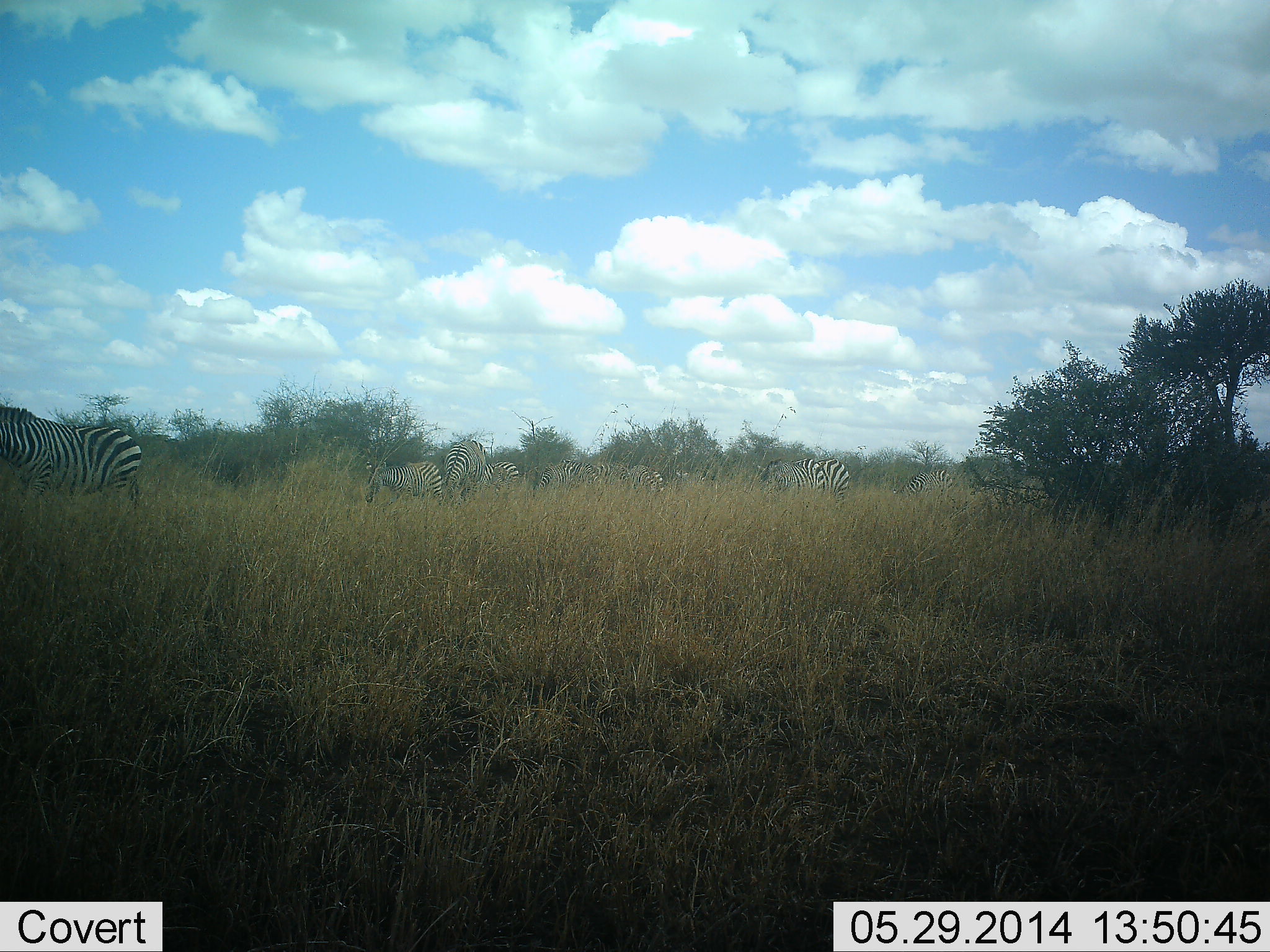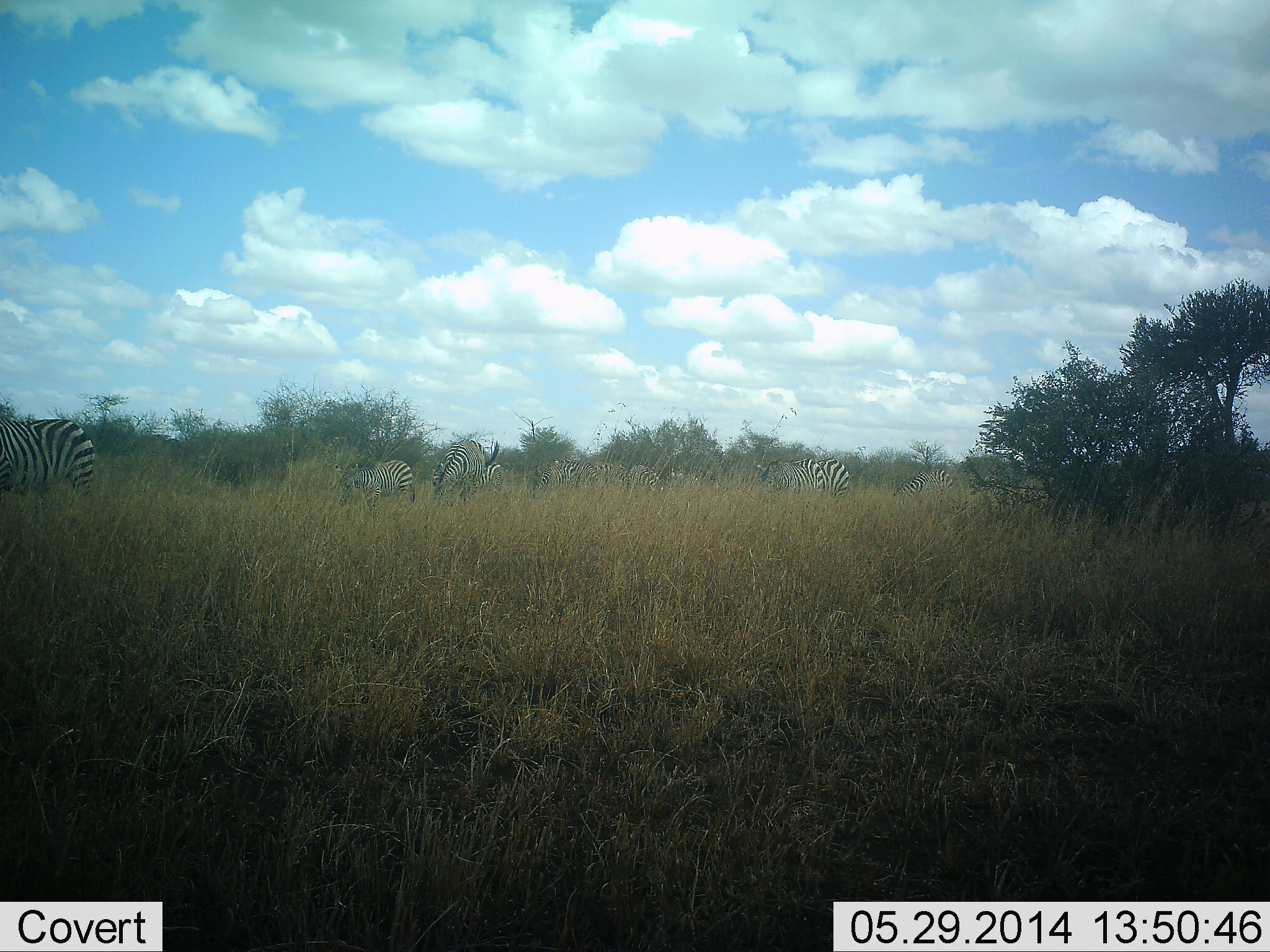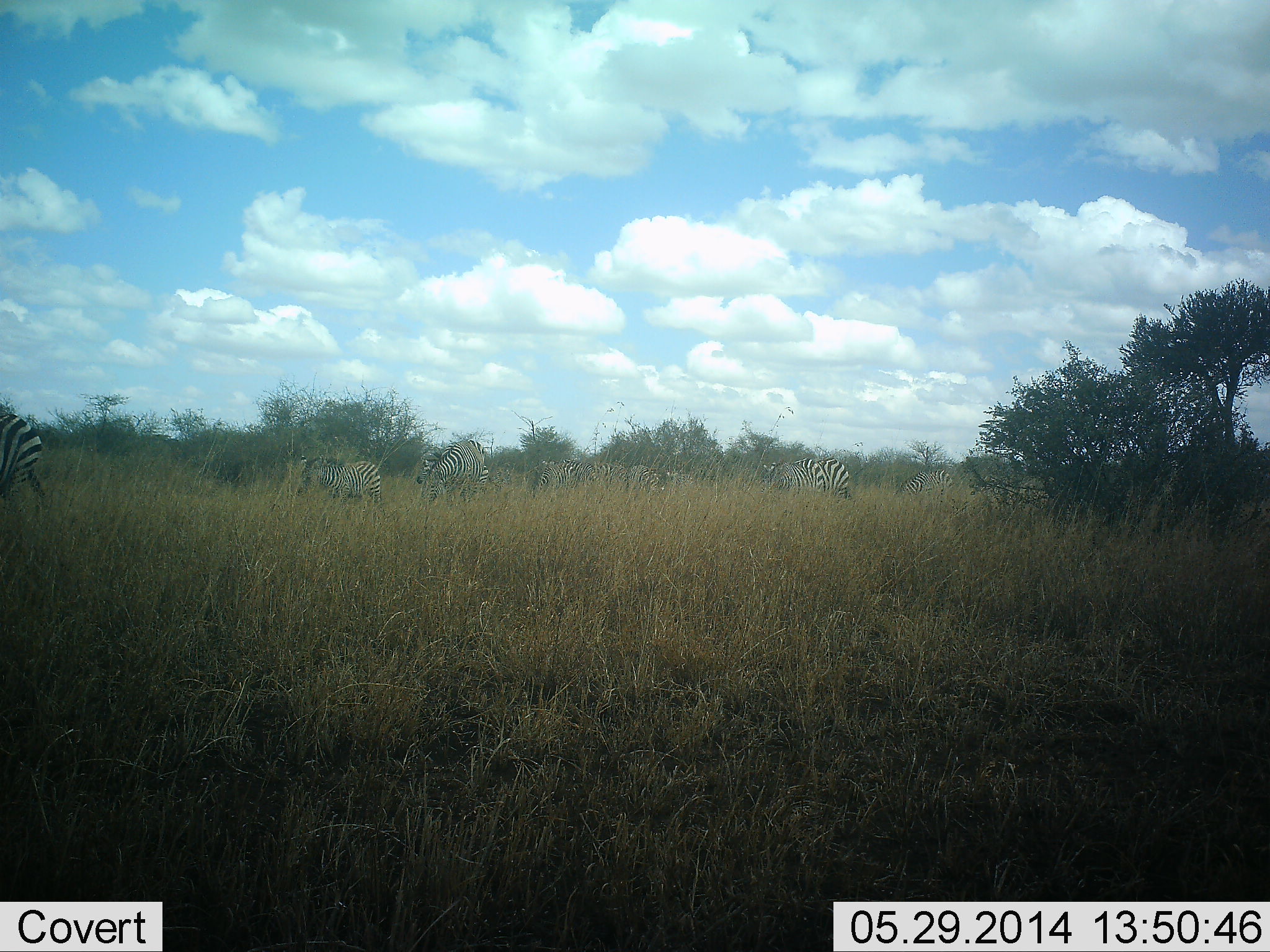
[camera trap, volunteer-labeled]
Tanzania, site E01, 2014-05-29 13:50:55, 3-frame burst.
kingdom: Animalia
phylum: Chordata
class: Mammalia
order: Perissodactyla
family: Equidae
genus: Equus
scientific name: Equus quagga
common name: plains zebra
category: zebra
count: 9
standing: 20%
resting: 0%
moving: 90%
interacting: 10%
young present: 10%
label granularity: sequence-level